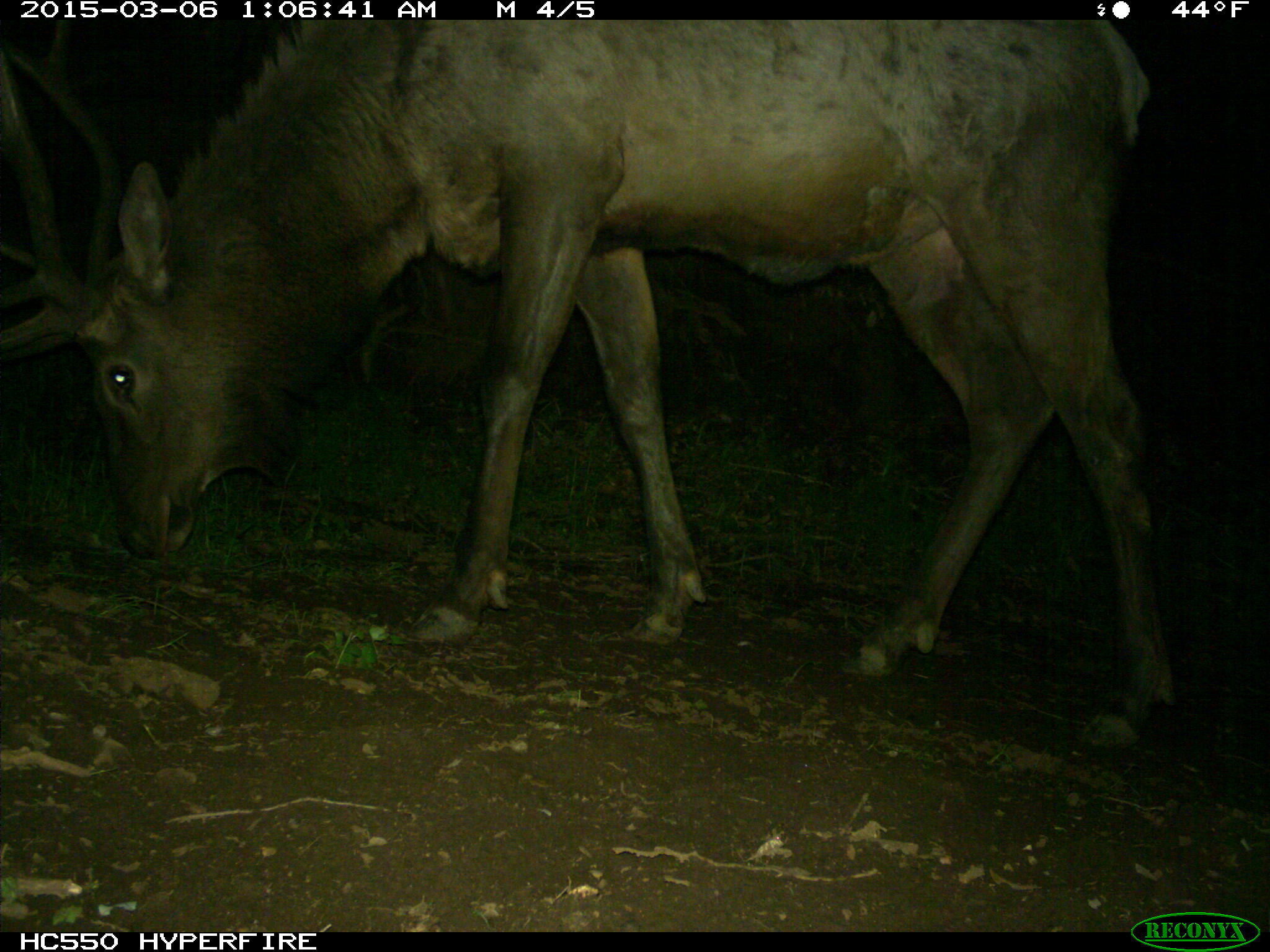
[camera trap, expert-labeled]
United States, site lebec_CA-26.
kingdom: Animalia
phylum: Chordata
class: Mammalia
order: Artiodactyla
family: Cervidae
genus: Cervus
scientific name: Cervus canadensis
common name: elk